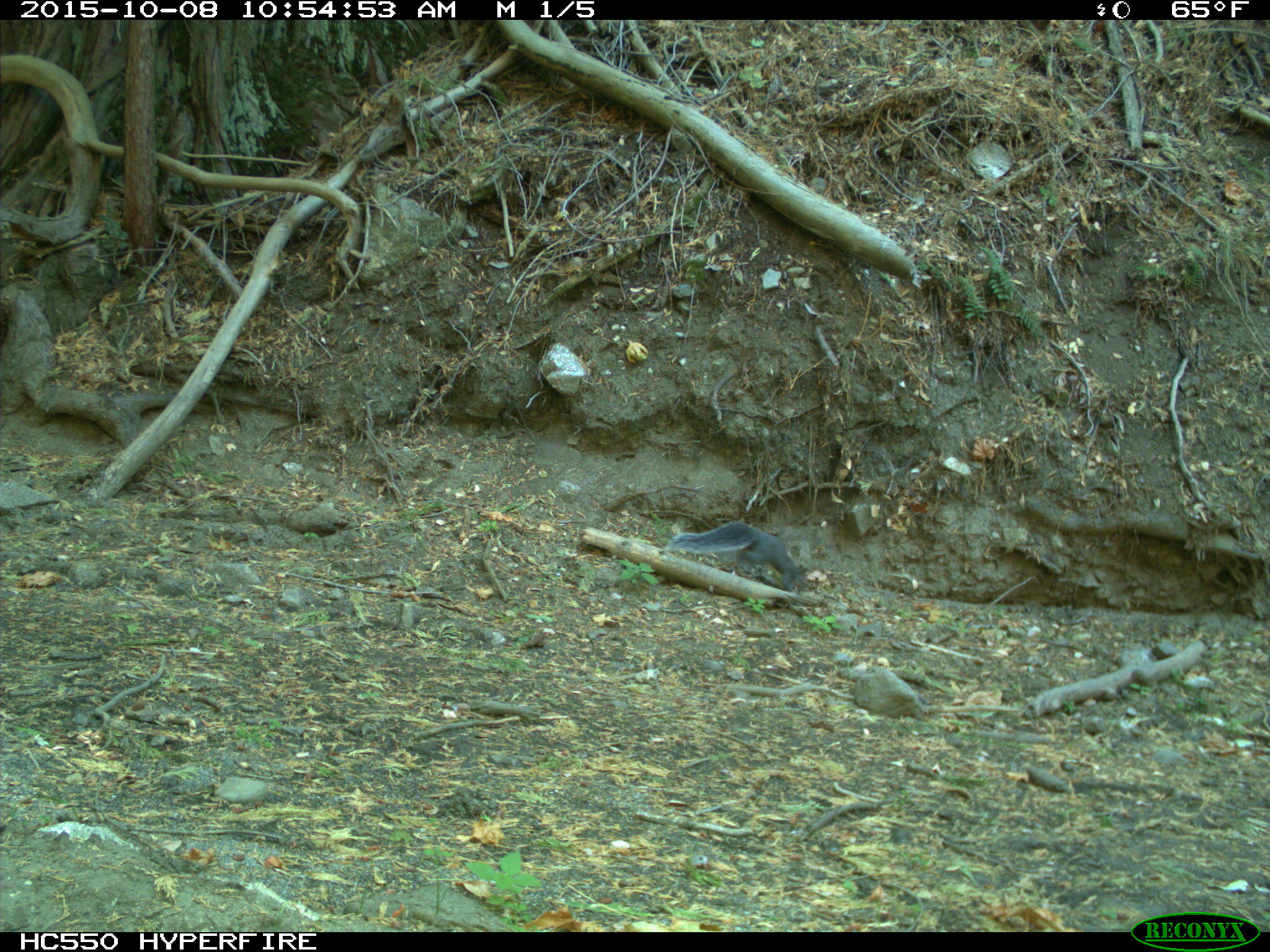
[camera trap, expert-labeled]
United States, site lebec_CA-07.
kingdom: Animalia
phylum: Chordata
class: Mammalia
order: Rodentia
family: Sciuridae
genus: Sciurus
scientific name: Sciurus carolinensis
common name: eastern gray squirrel